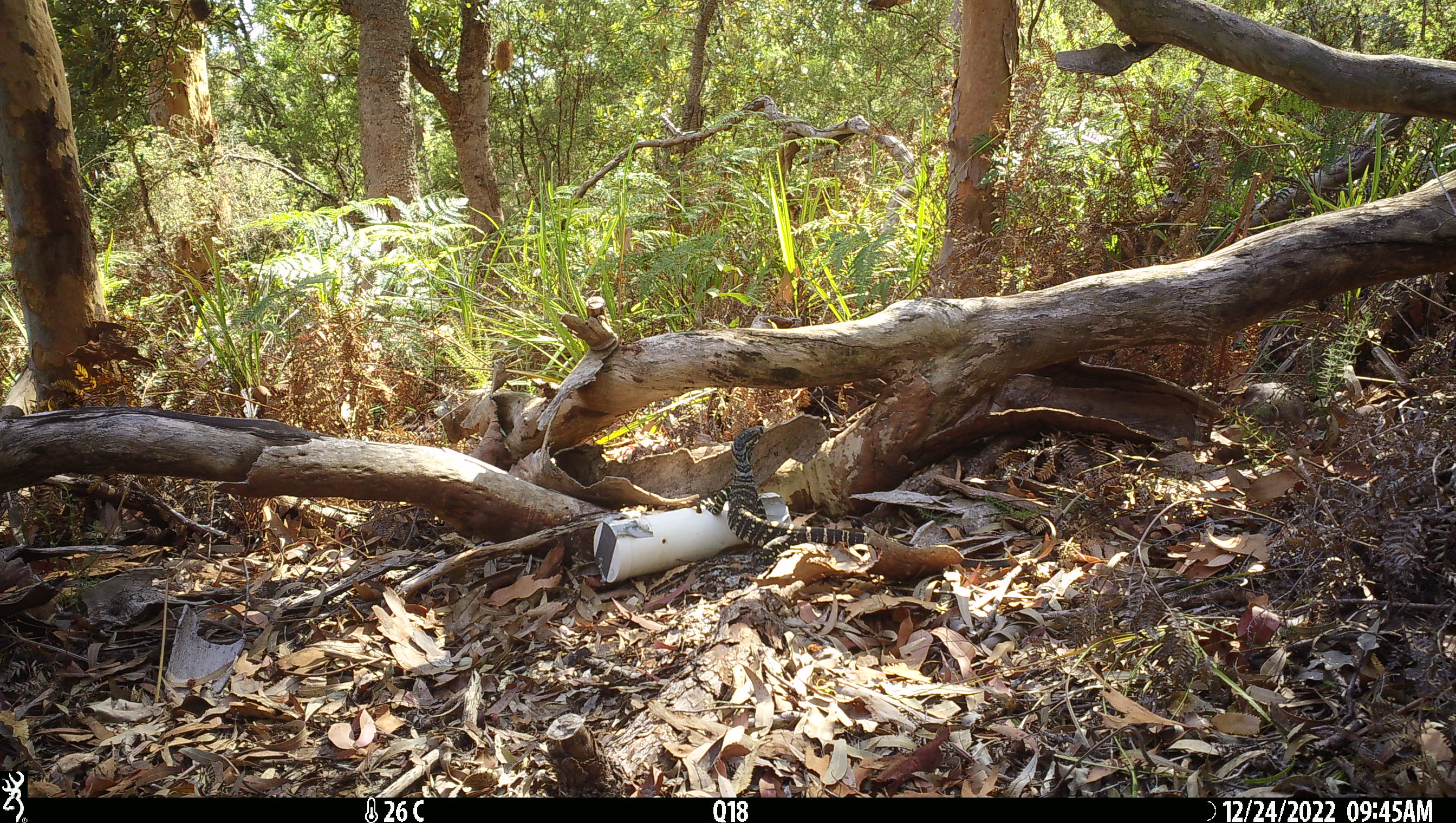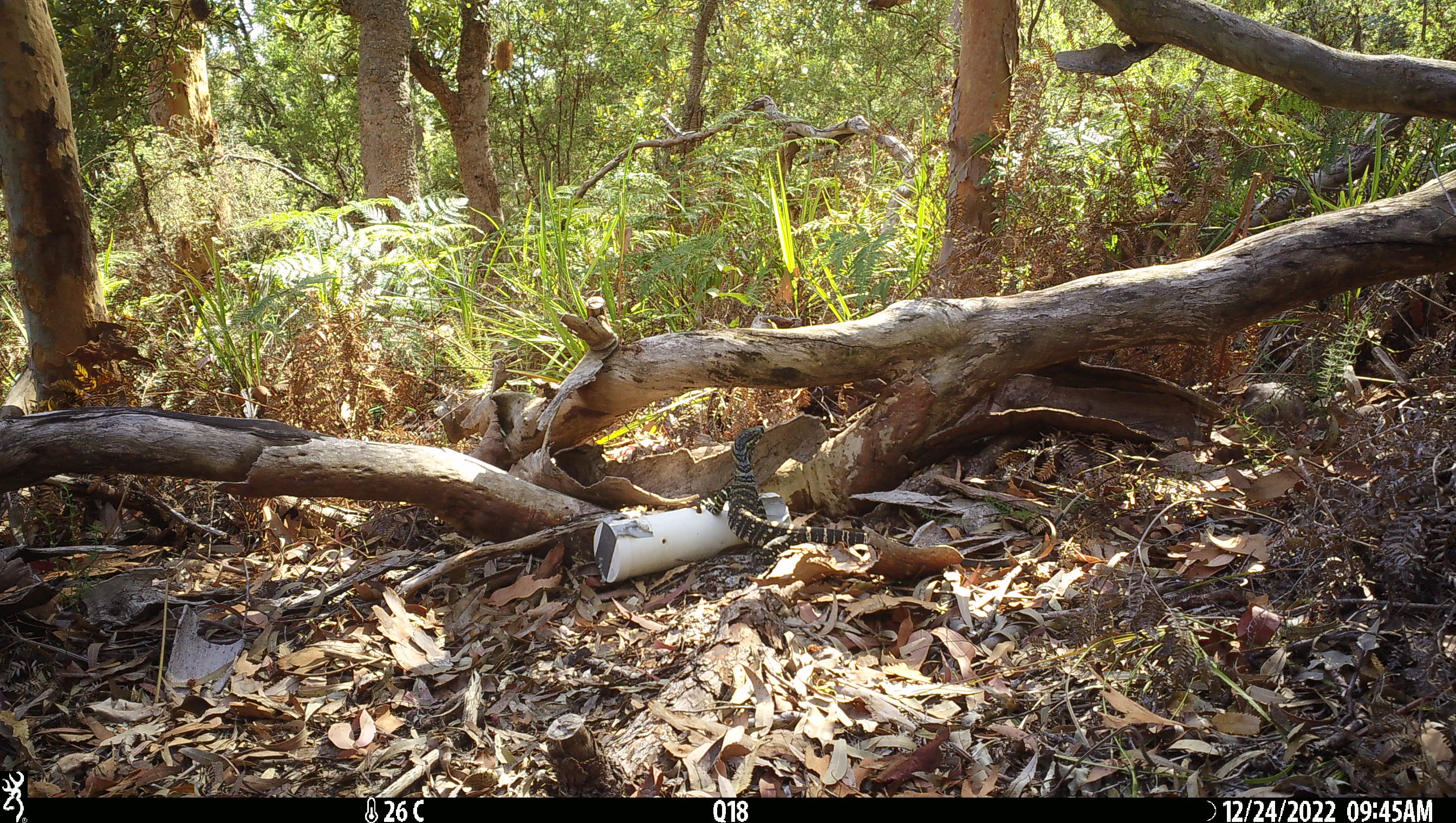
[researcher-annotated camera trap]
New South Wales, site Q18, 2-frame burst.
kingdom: Animalia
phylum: Chordata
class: Reptilia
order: Squamata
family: Varanidae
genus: Varanus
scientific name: Varanus varius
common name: lace monitor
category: goanna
Goanna (lace monitor) (Varanus varius).